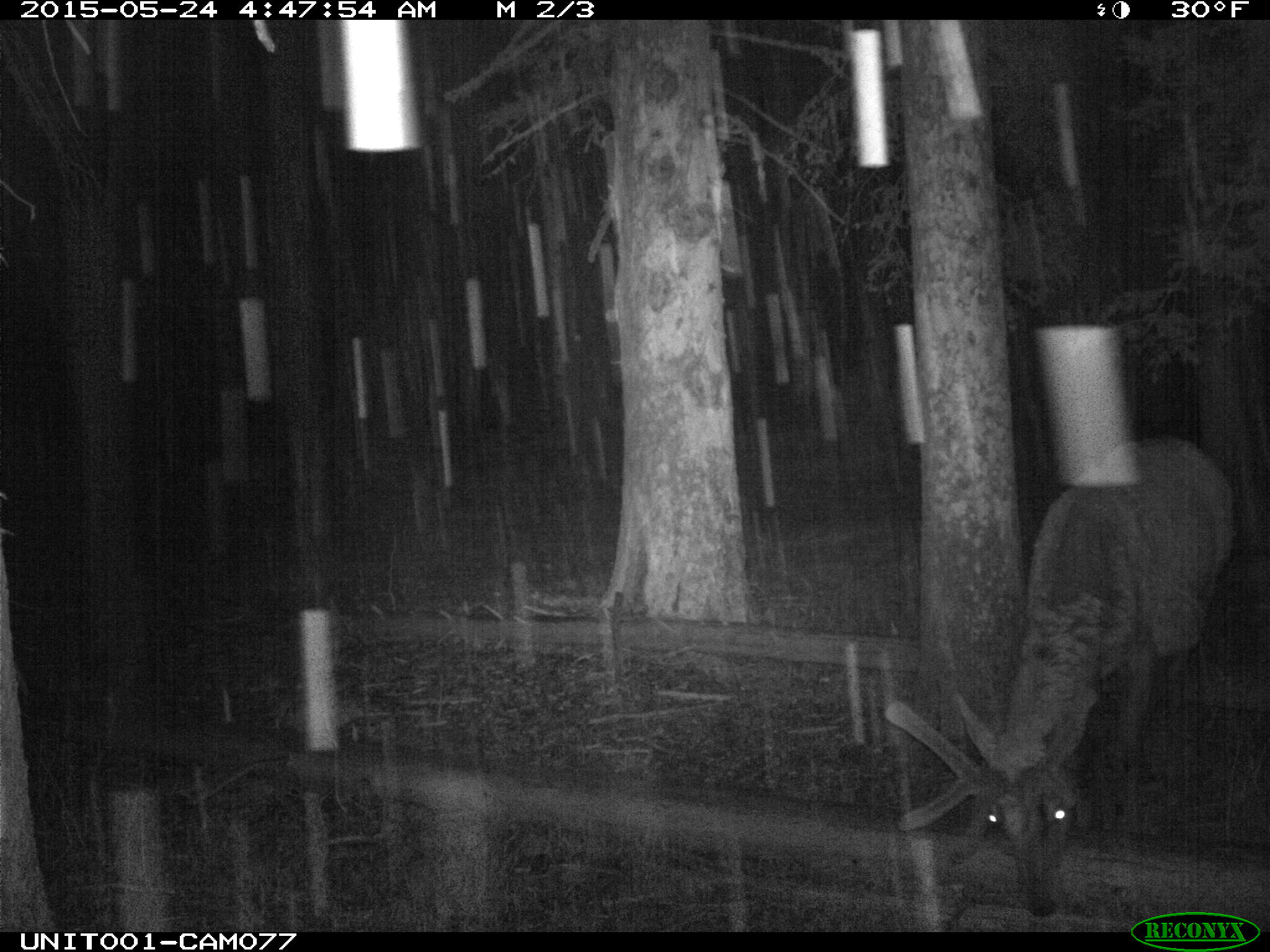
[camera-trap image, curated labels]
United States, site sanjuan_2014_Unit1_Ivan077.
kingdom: Animalia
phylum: Chordata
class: Mammalia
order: Artiodactyla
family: Cervidae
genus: Cervus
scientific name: Cervus elaphus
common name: red deer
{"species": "Cervus elaphus (red deer)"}